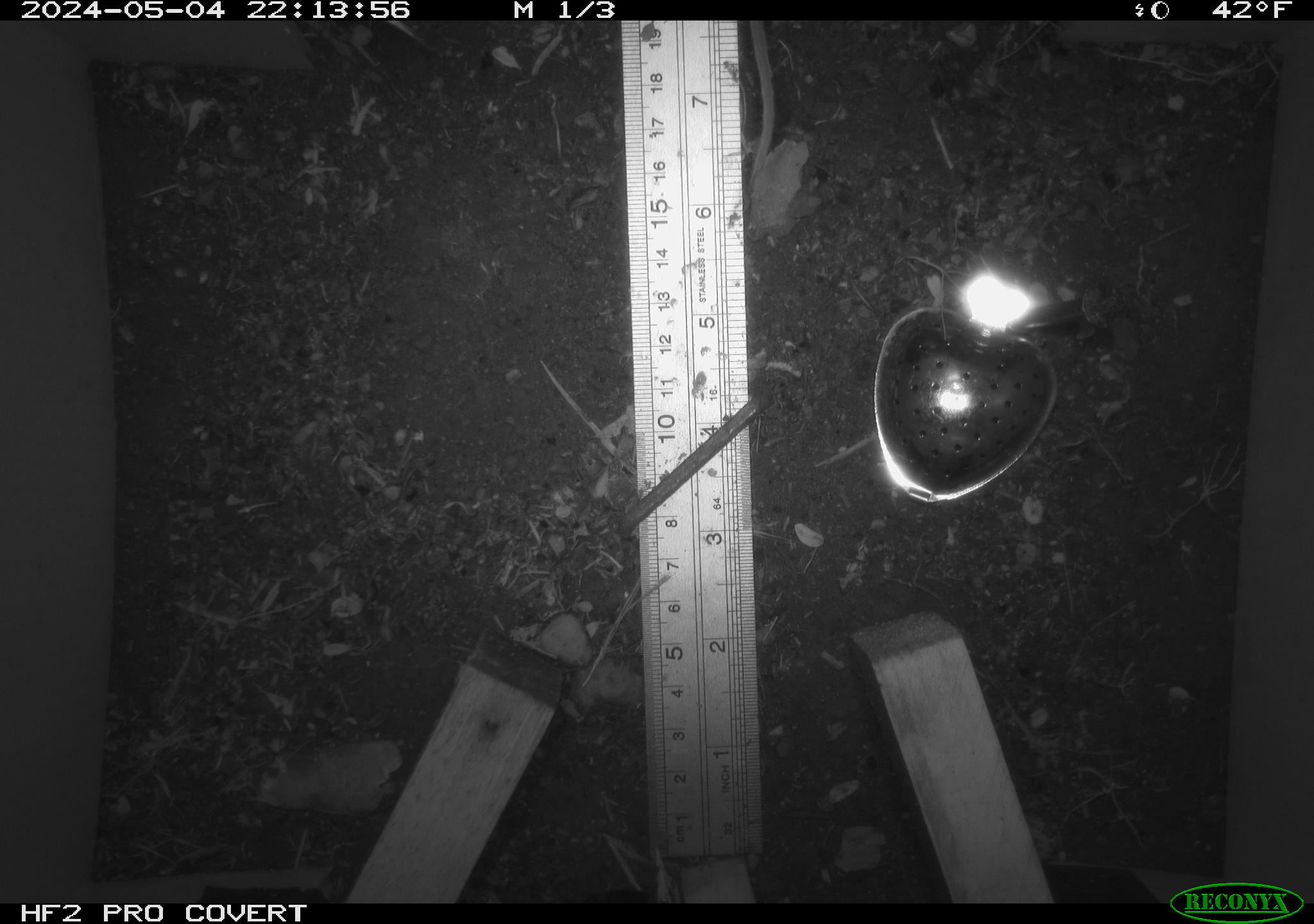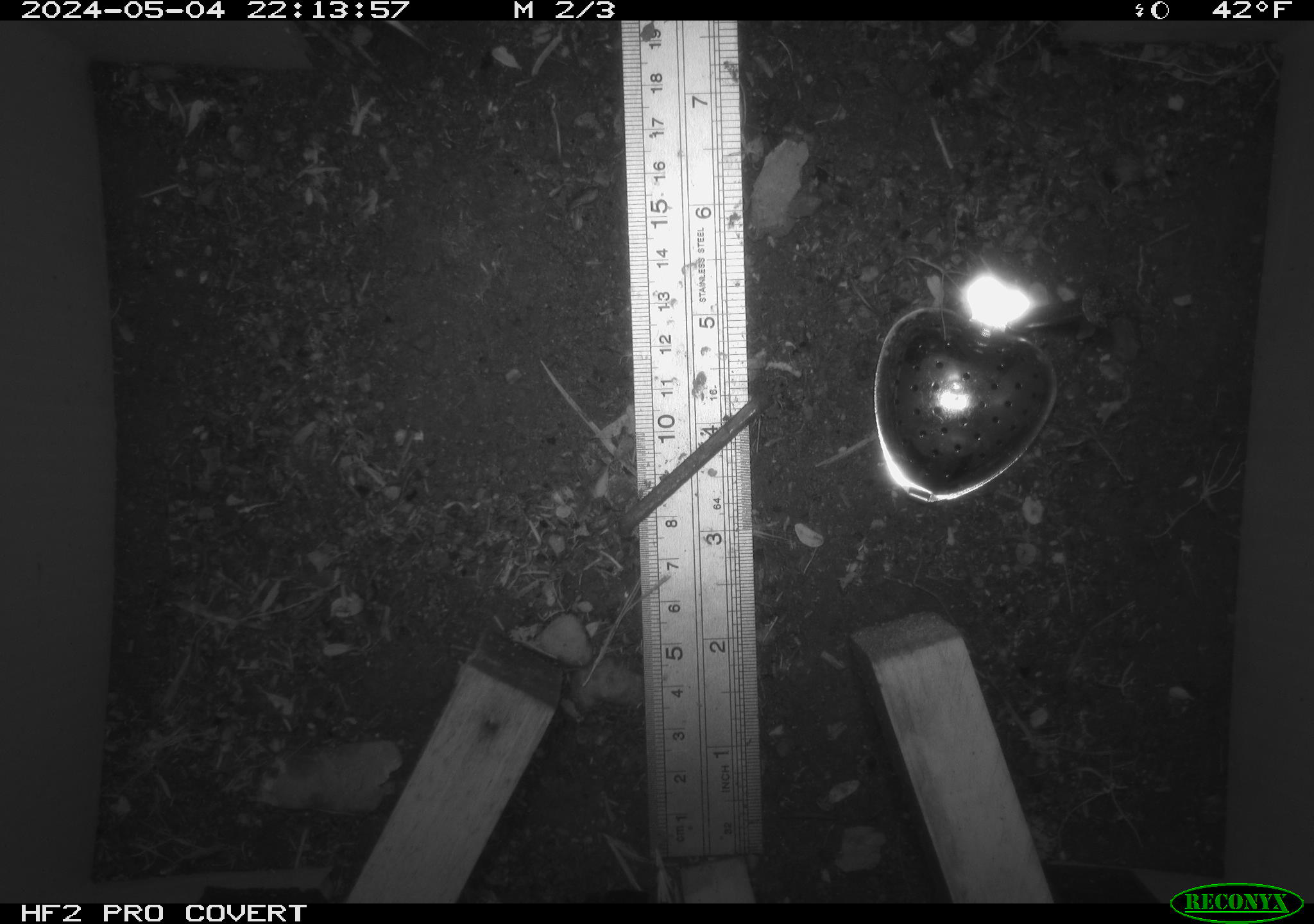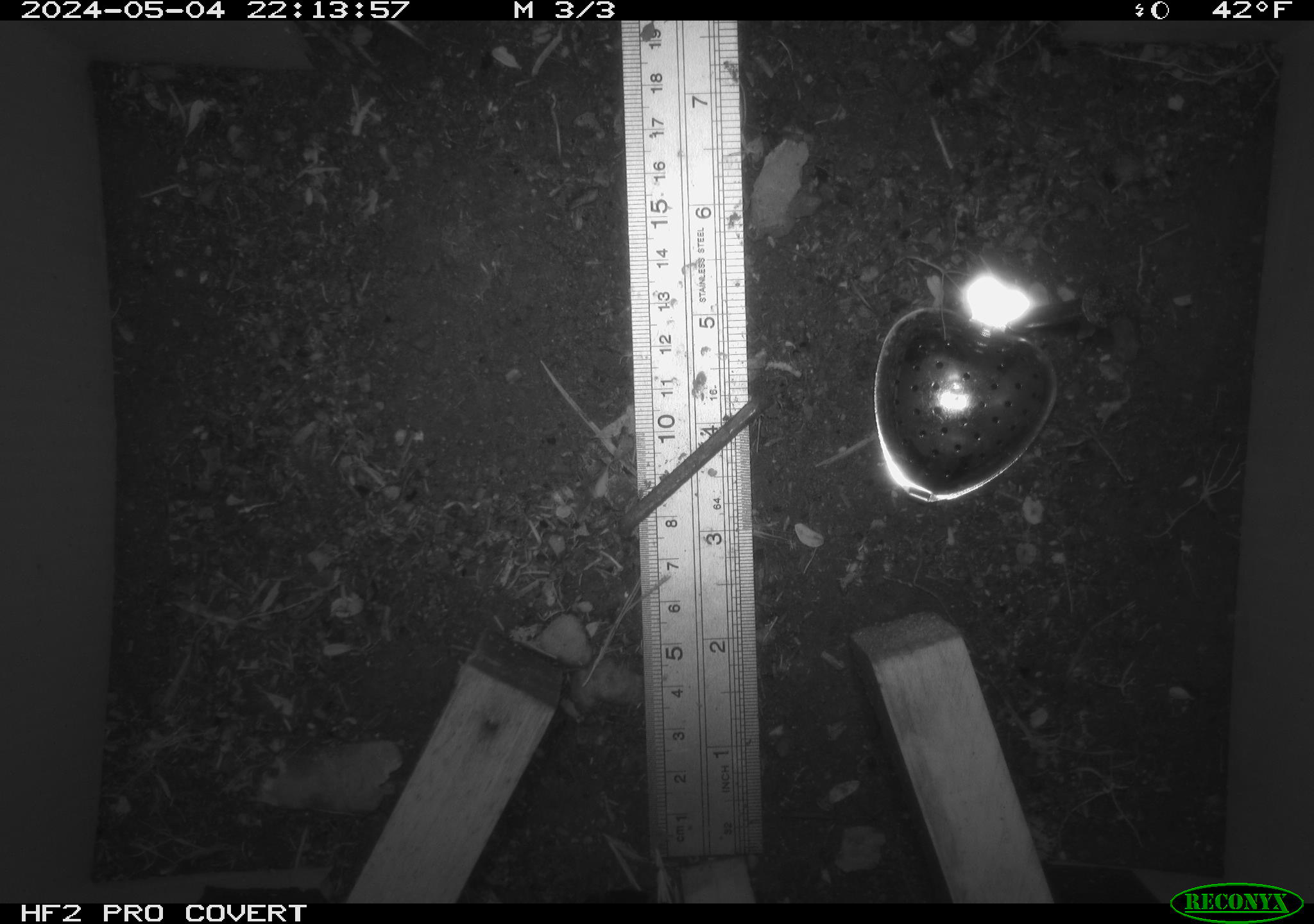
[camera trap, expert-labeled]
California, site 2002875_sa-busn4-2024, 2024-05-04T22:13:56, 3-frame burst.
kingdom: Animalia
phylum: Chordata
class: Mammalia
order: Rodentia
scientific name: Rodentia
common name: rodent